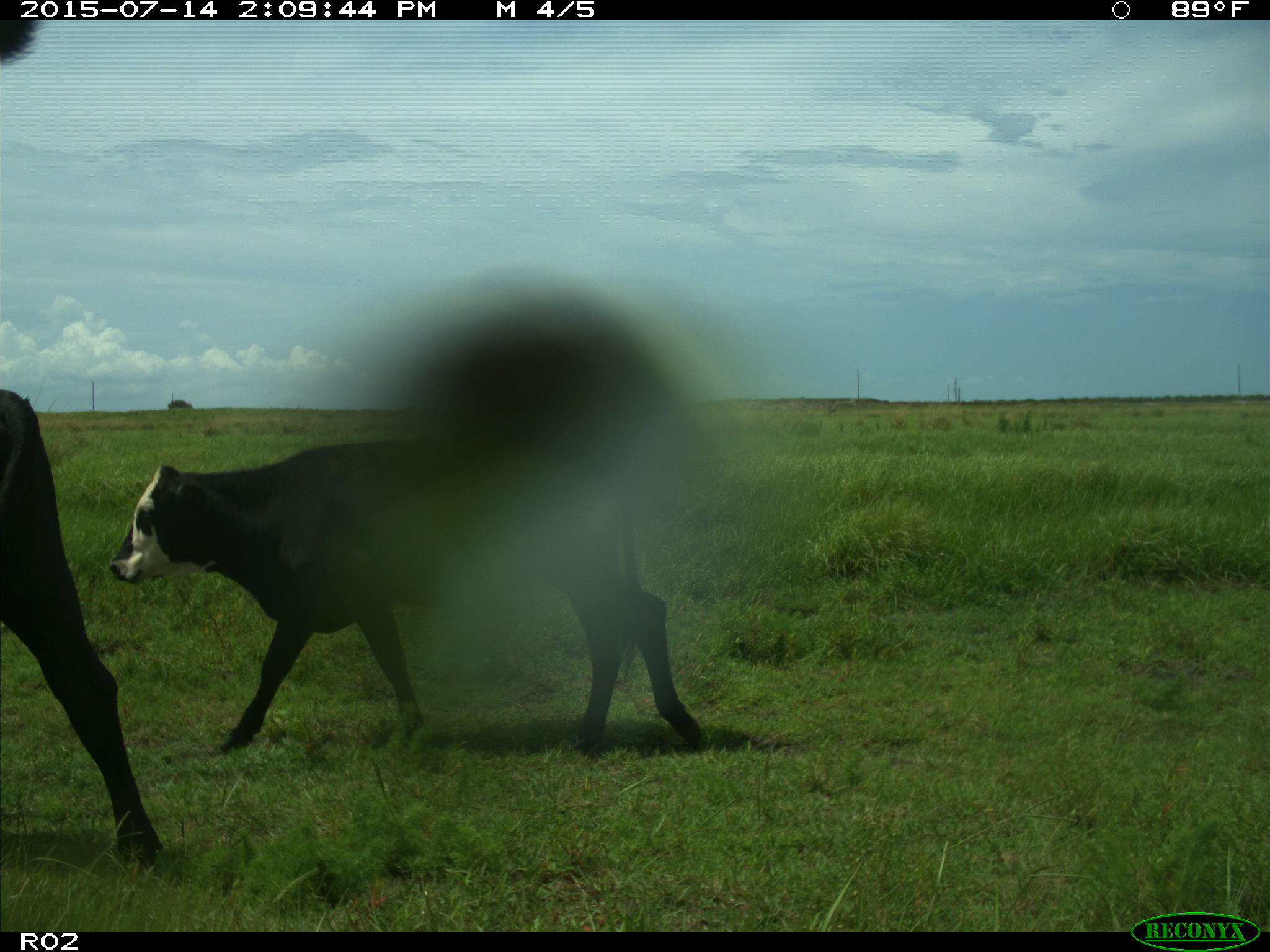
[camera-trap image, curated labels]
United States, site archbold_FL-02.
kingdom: Animalia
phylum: Chordata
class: Mammalia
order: Artiodactyla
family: Bovidae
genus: Bos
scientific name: Bos taurus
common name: domestic cow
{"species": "Bos taurus (domestic cow)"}